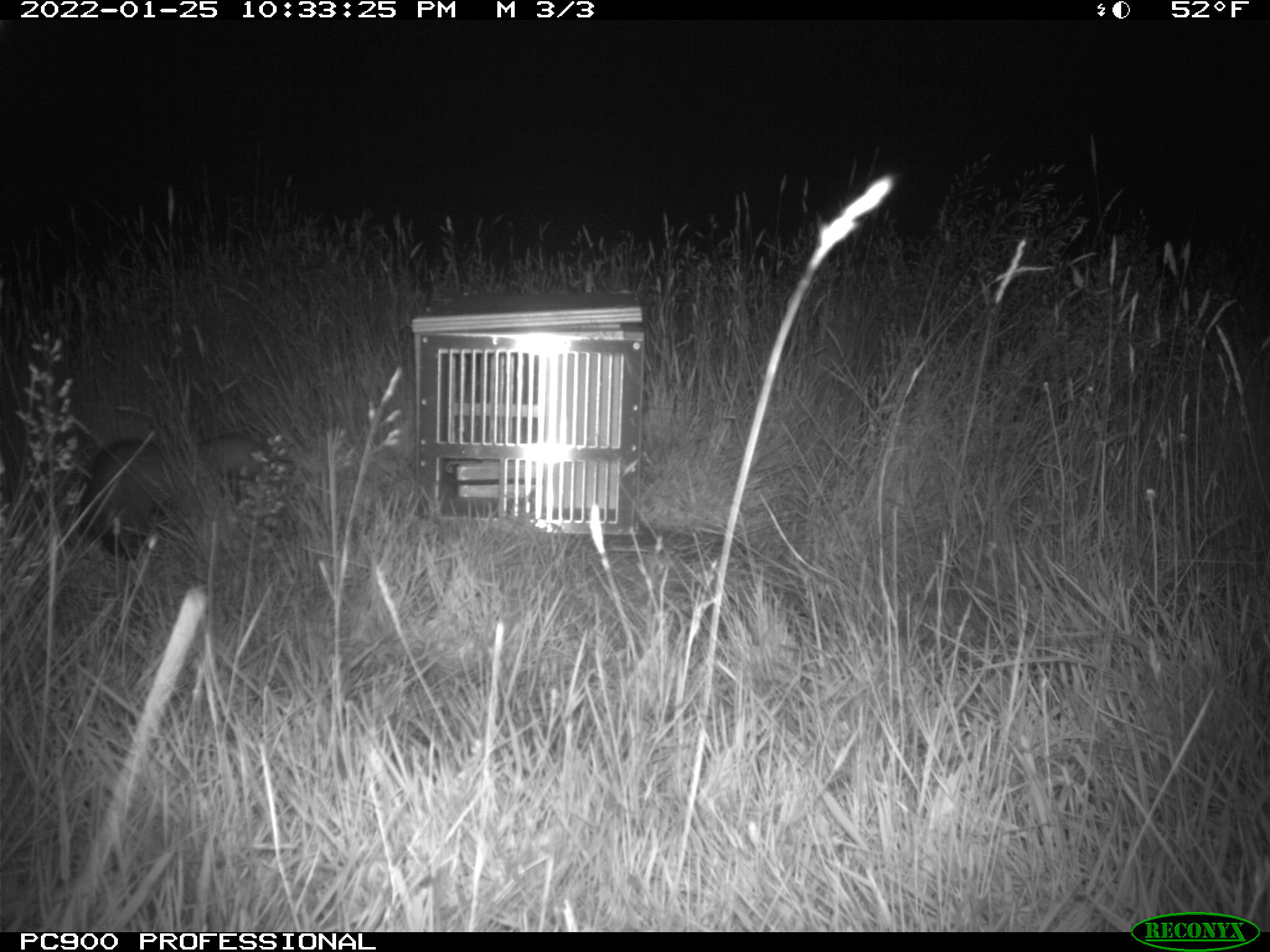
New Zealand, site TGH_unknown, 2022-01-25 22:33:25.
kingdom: Animalia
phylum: Chordata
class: Mammalia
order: Carnivora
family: Mustelidae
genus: Mustela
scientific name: Mustela furo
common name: ferret